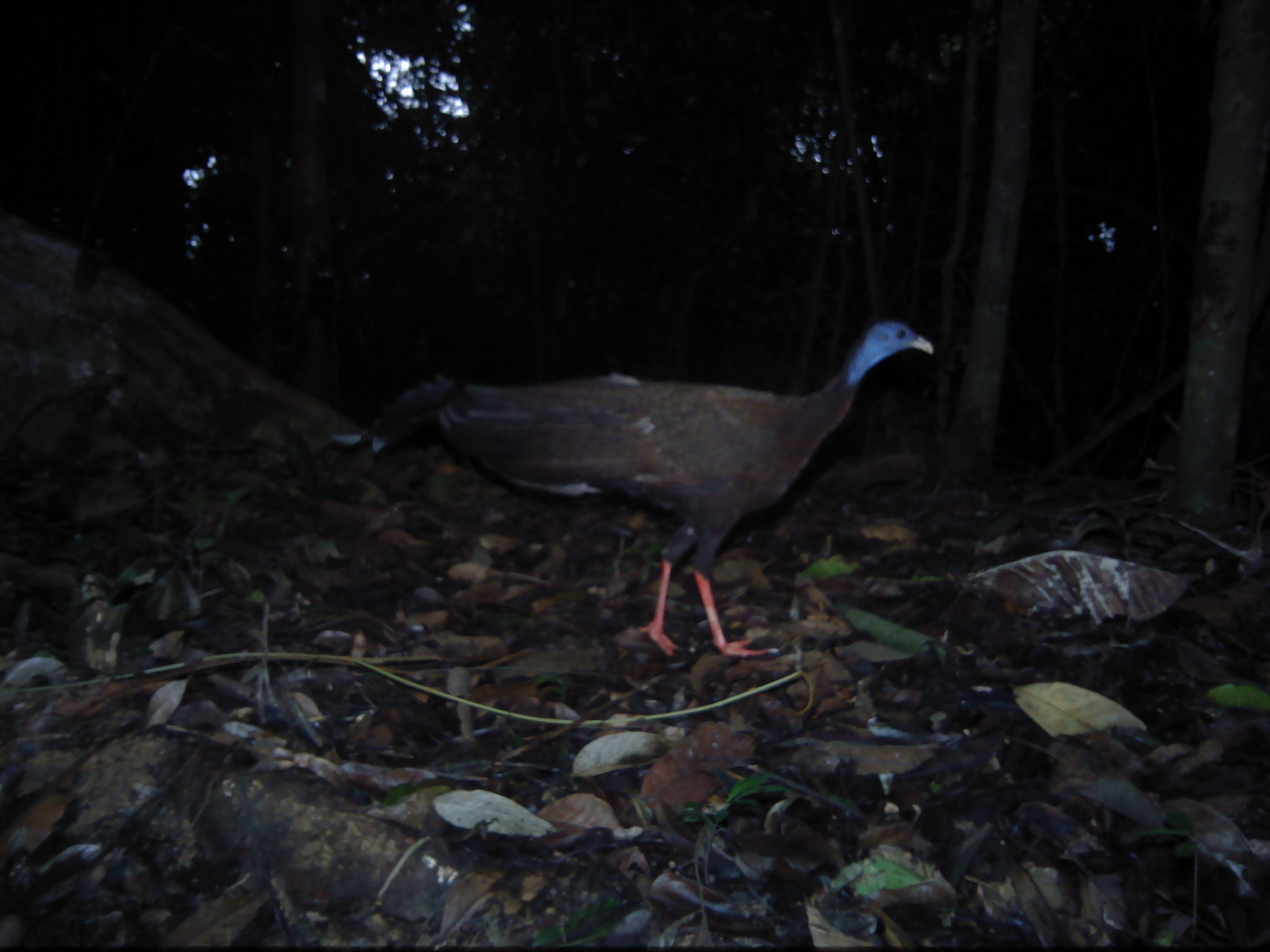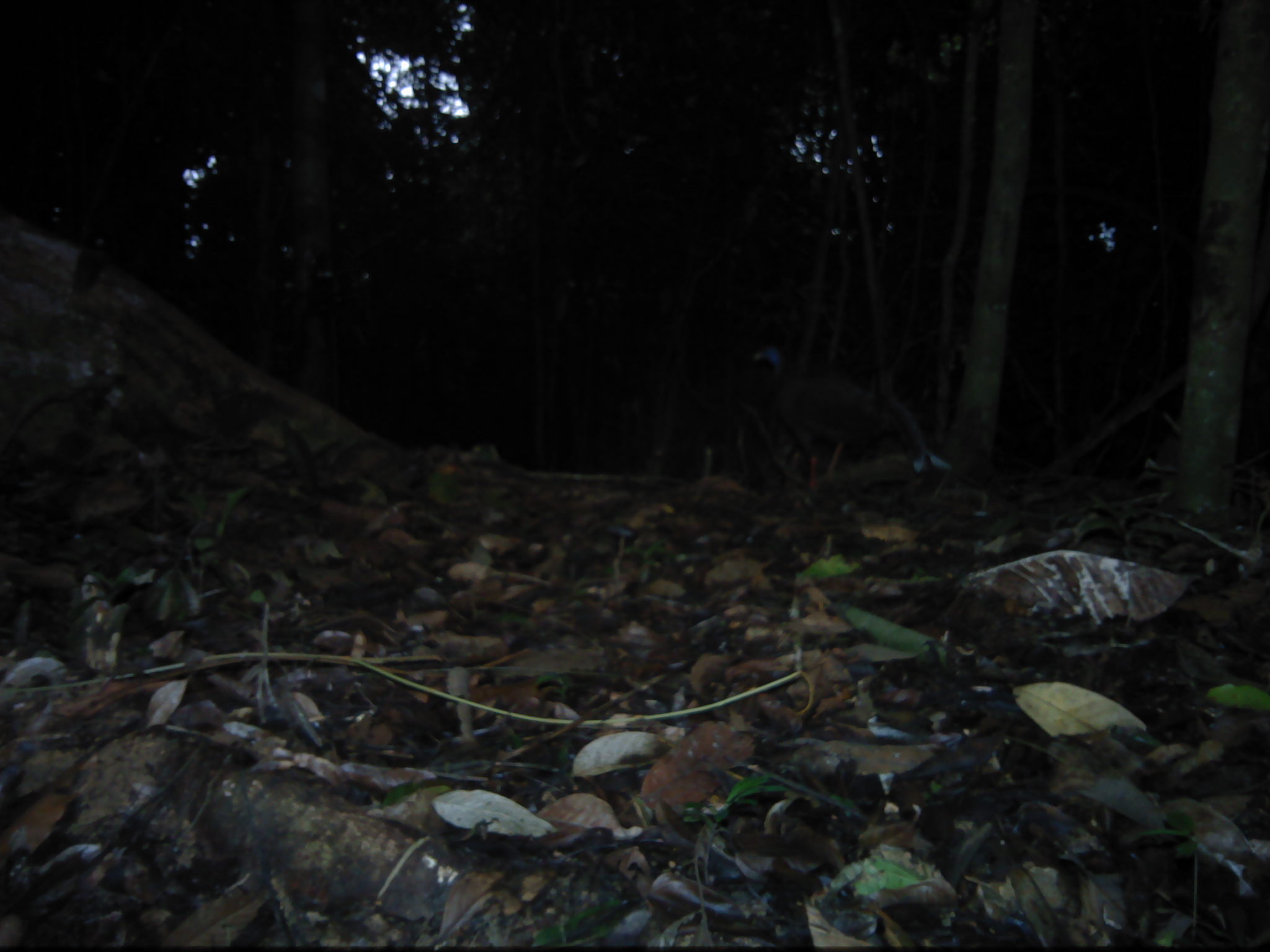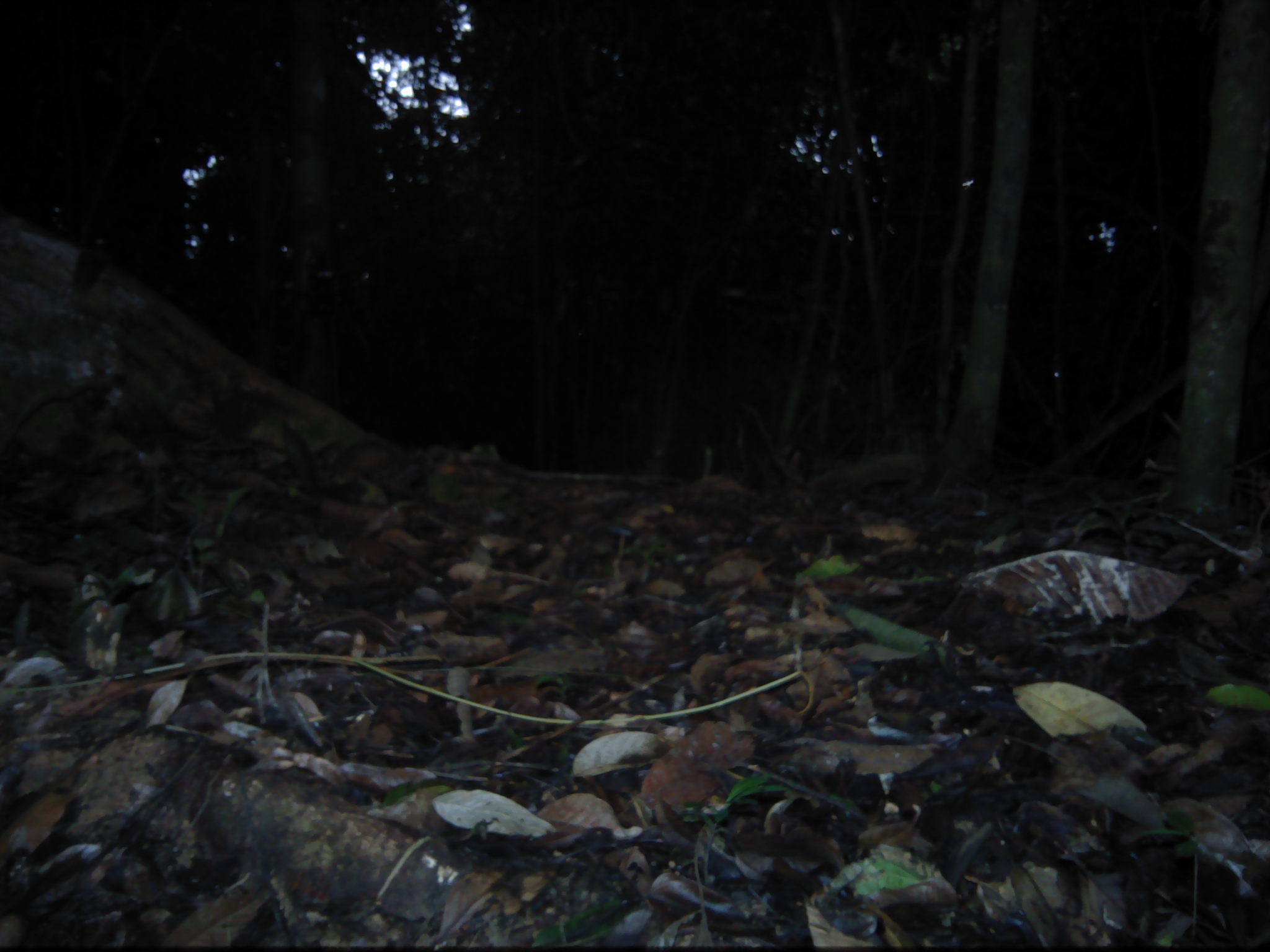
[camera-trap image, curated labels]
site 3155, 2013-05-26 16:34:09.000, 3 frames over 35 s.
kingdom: Animalia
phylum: Chordata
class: Aves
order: Galliformes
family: Phasianidae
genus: Argusianus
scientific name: Argusianus argus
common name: great argus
Argusianus argus (great argus), count 1.